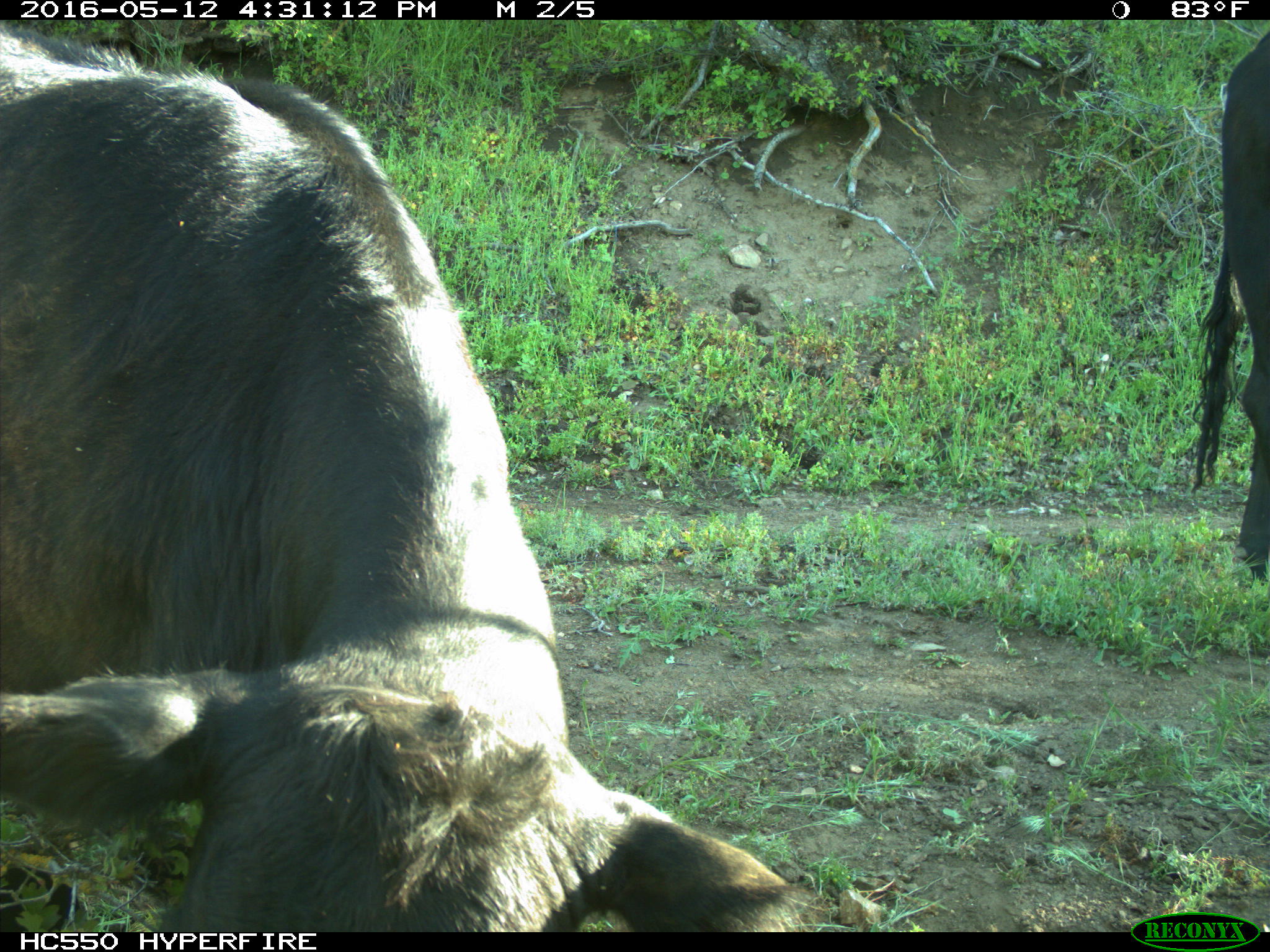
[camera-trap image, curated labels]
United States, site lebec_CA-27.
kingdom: Animalia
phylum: Chordata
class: Mammalia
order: Artiodactyla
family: Bovidae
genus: Bos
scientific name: Bos taurus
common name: domestic cow